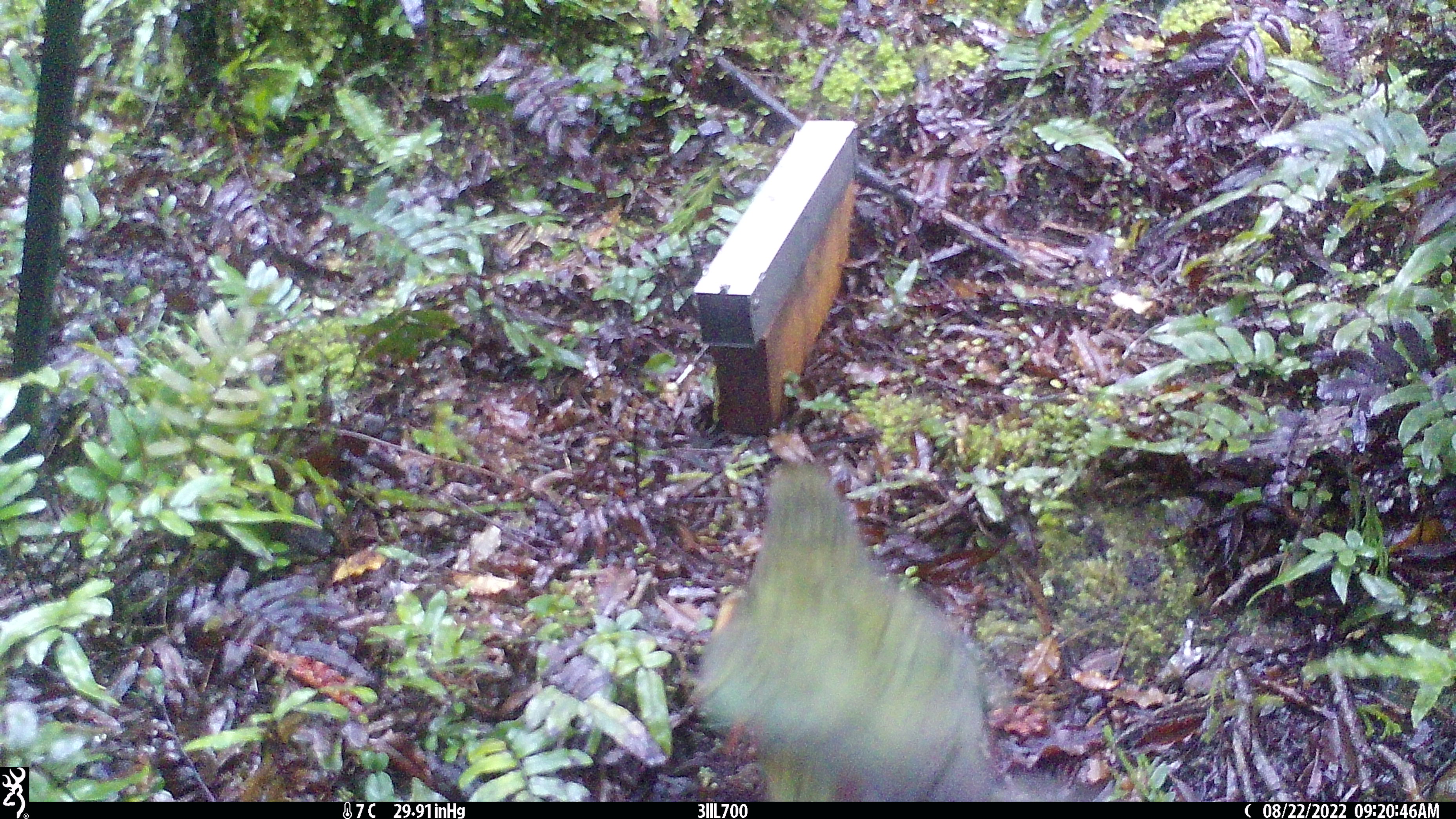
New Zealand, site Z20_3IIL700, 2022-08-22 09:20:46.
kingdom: Animalia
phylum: Chordata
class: Aves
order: Psittaciformes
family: Strigopidae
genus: Nestor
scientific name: Nestor notabilis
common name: kea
Kea (Nestor notabilis).